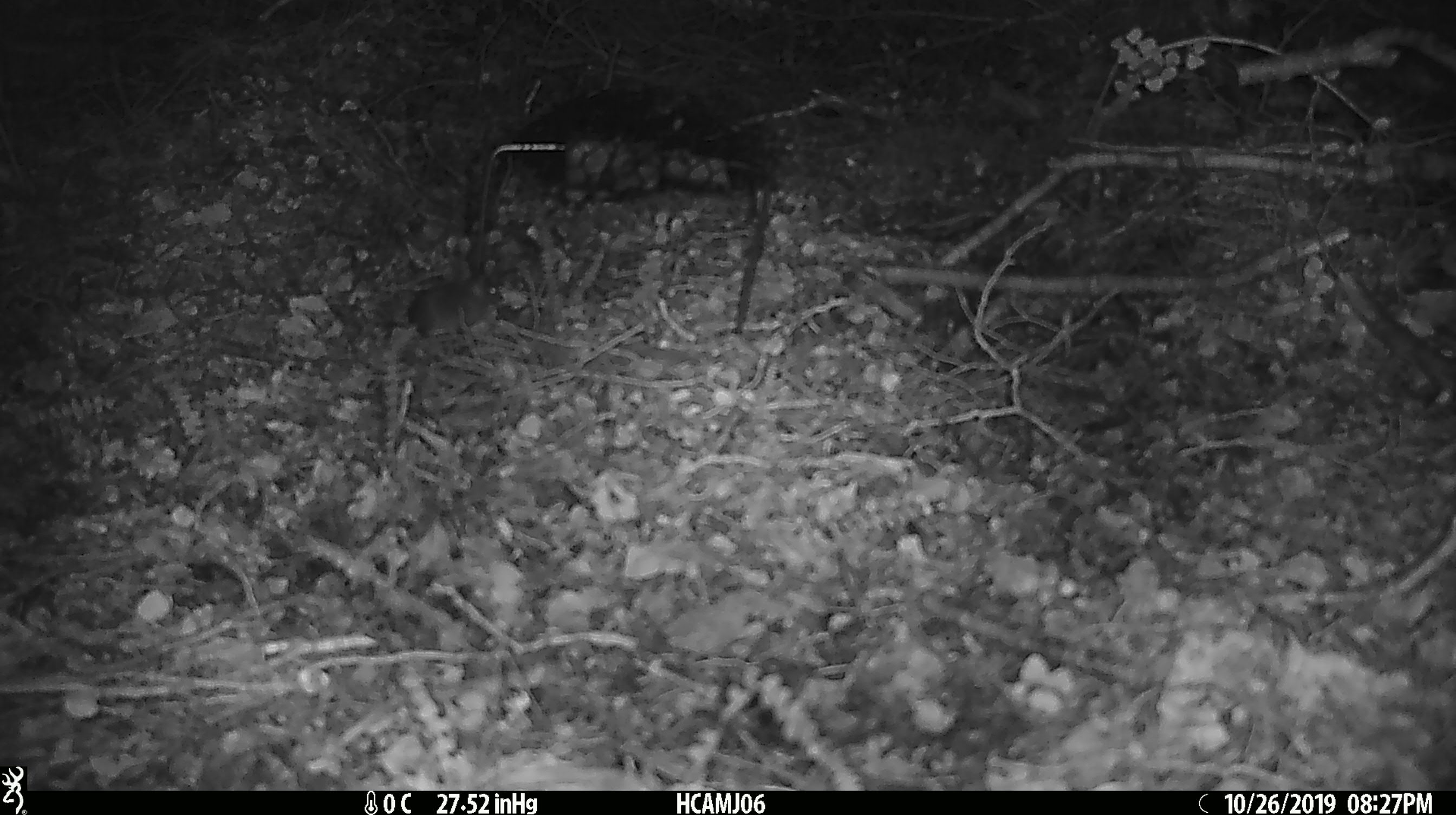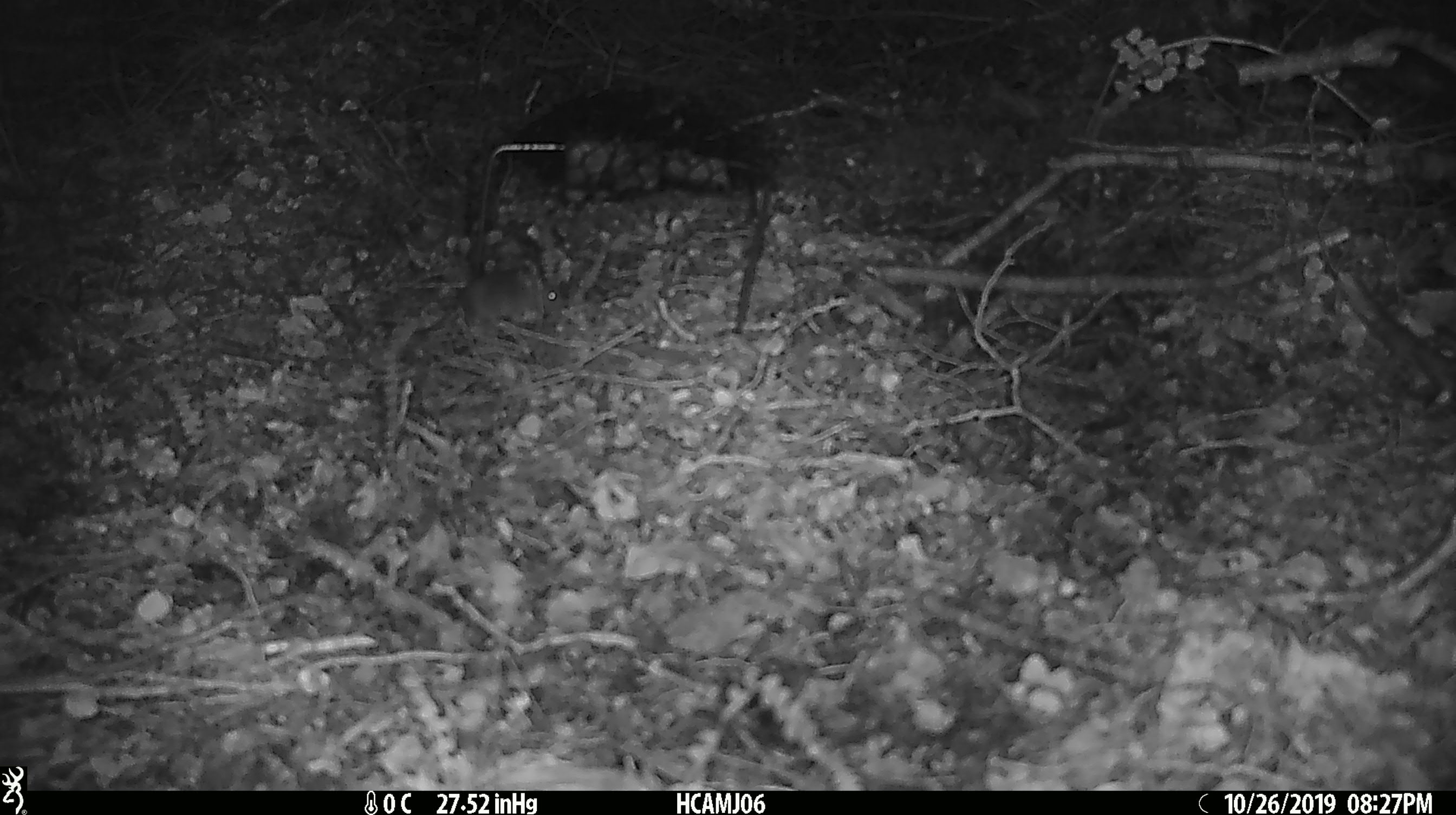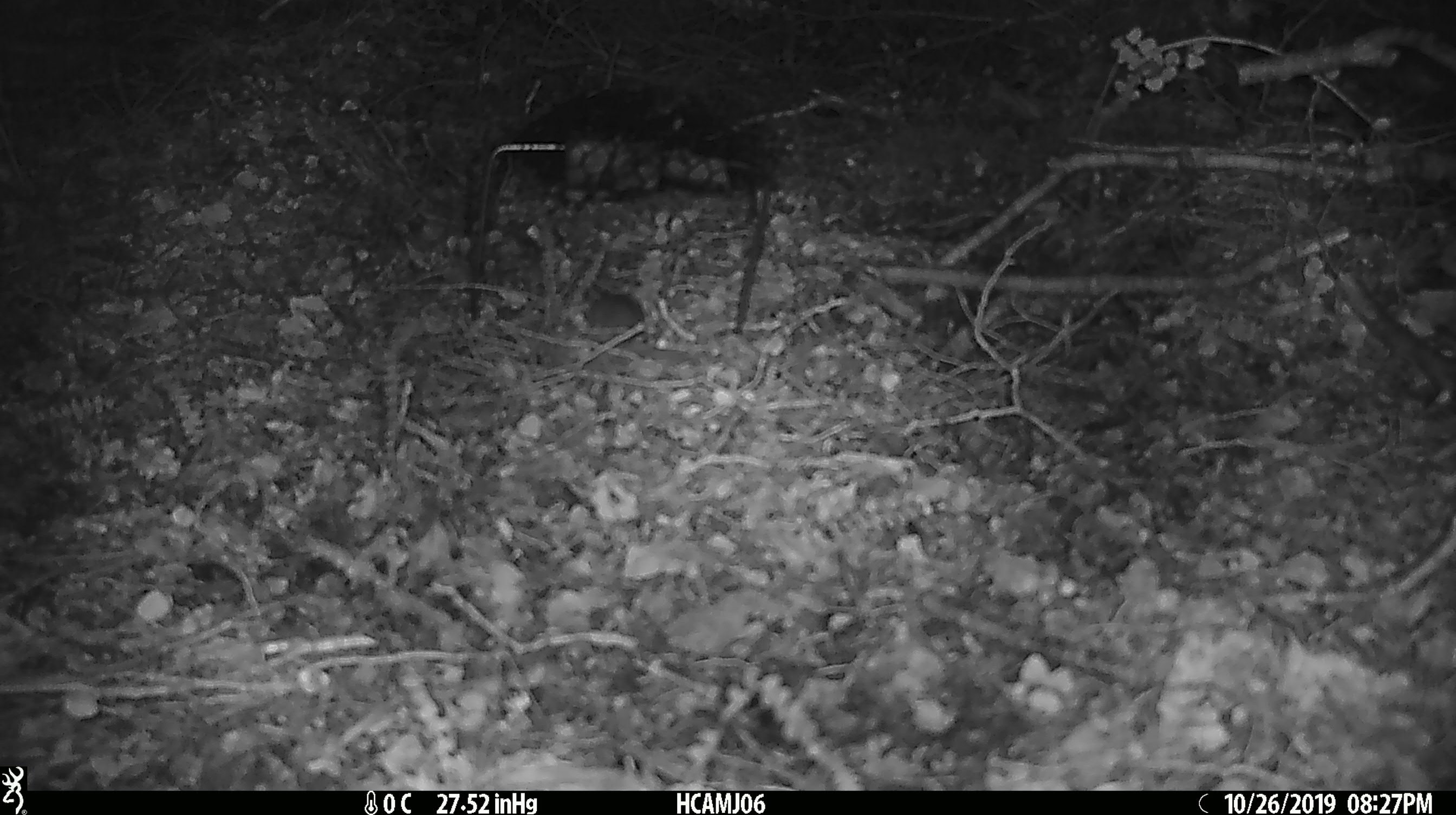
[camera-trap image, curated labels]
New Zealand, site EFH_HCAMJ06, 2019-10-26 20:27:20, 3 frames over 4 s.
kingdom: Animalia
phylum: Chordata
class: Mammalia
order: Rodentia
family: Muridae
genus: Mus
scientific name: Mus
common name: mouse